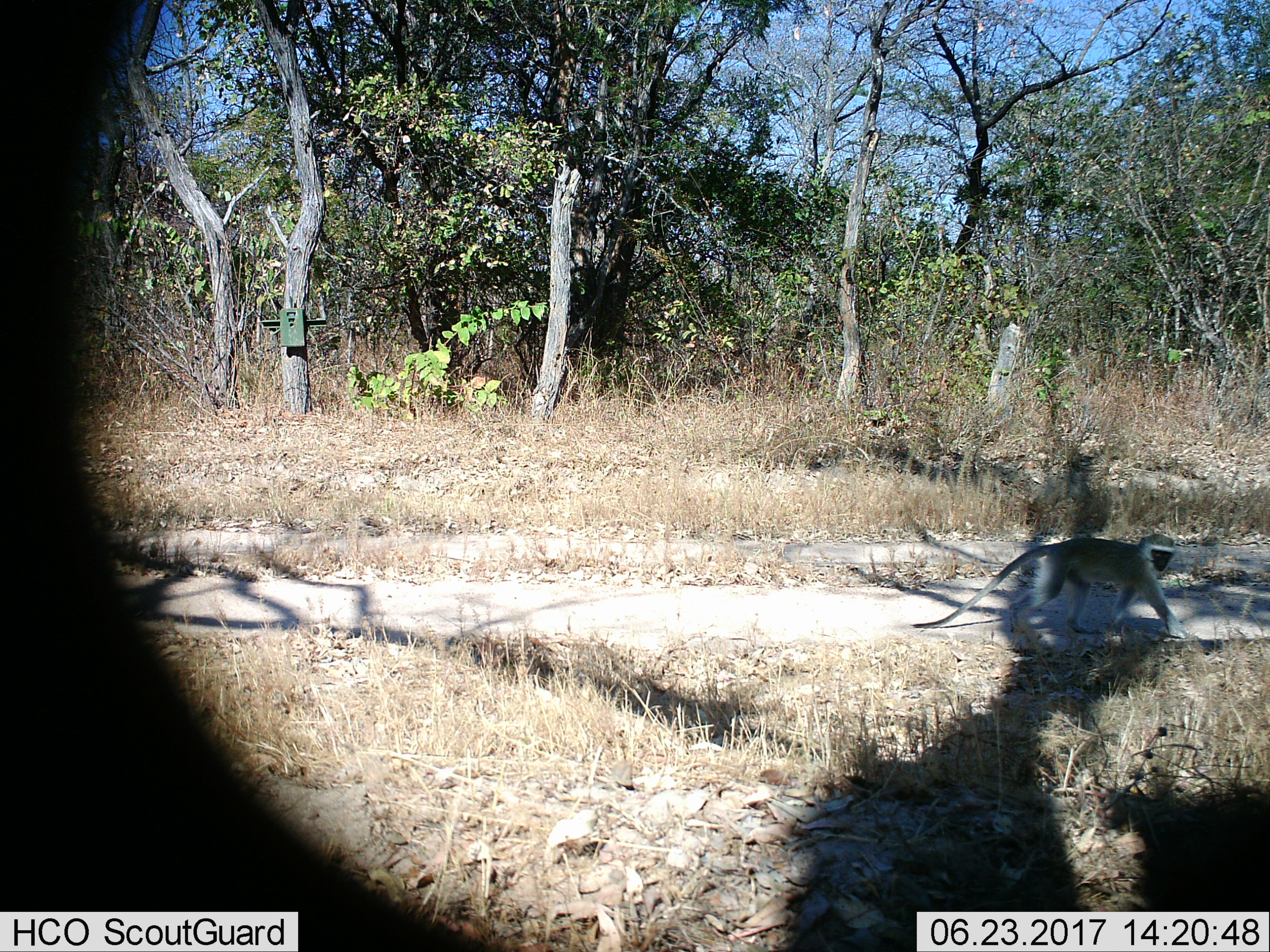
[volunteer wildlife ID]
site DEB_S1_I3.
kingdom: Animalia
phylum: Chordata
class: Mammalia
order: Primates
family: Cercopithecidae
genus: Chlorocebus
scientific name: Chlorocebus pygerythrus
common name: vervet monkey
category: monkeyvervet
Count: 1.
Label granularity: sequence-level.